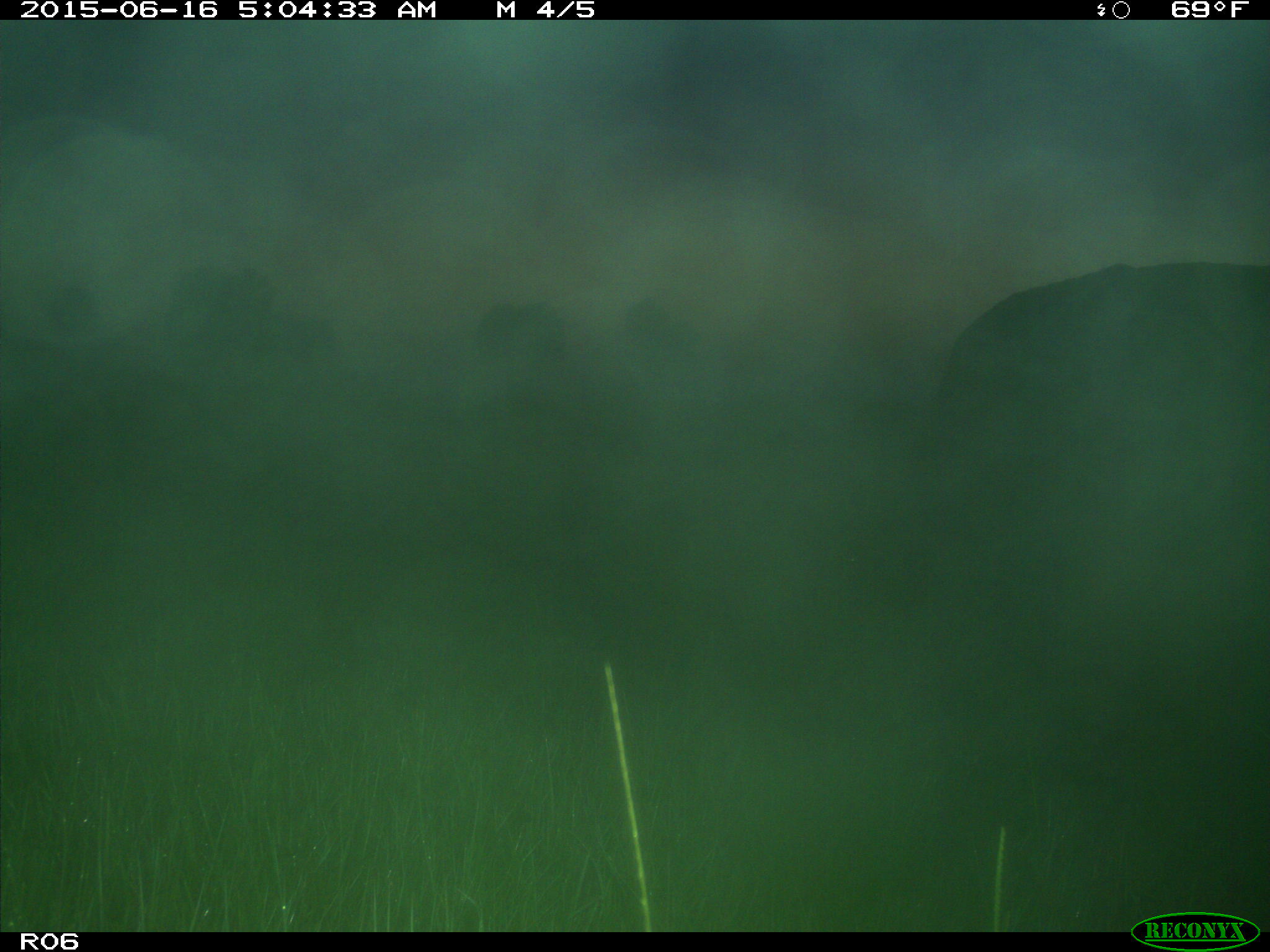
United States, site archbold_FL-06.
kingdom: Animalia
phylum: Chordata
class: Mammalia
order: Artiodactyla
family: Bovidae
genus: Bos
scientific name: Bos taurus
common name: domestic cow